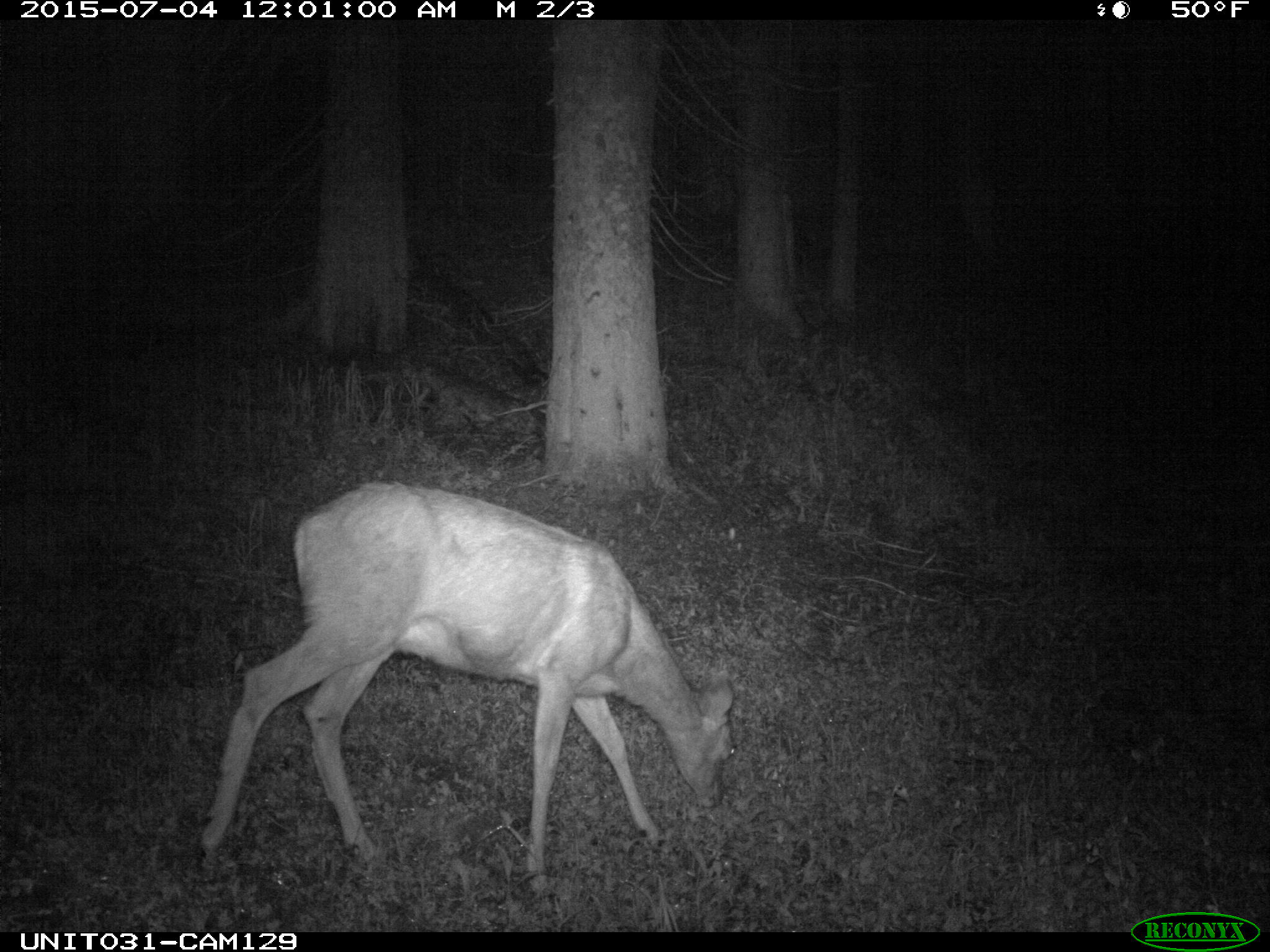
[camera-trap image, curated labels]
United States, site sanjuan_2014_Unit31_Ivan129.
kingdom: Animalia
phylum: Chordata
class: Mammalia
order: Artiodactyla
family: Cervidae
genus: Odocoileus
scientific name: Odocoileus hemionus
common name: mule deer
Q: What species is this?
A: Odocoileus hemionus (mule deer).